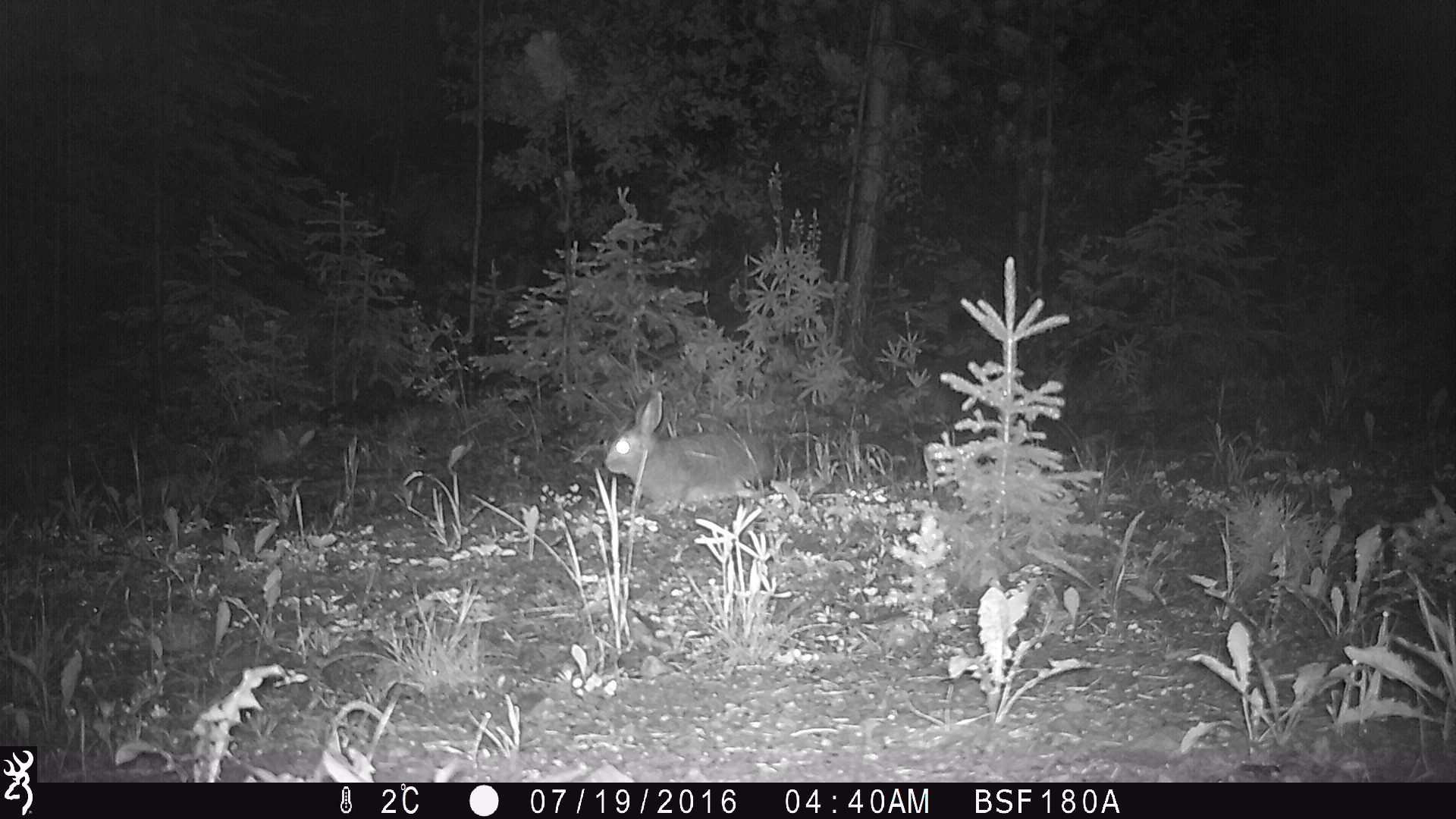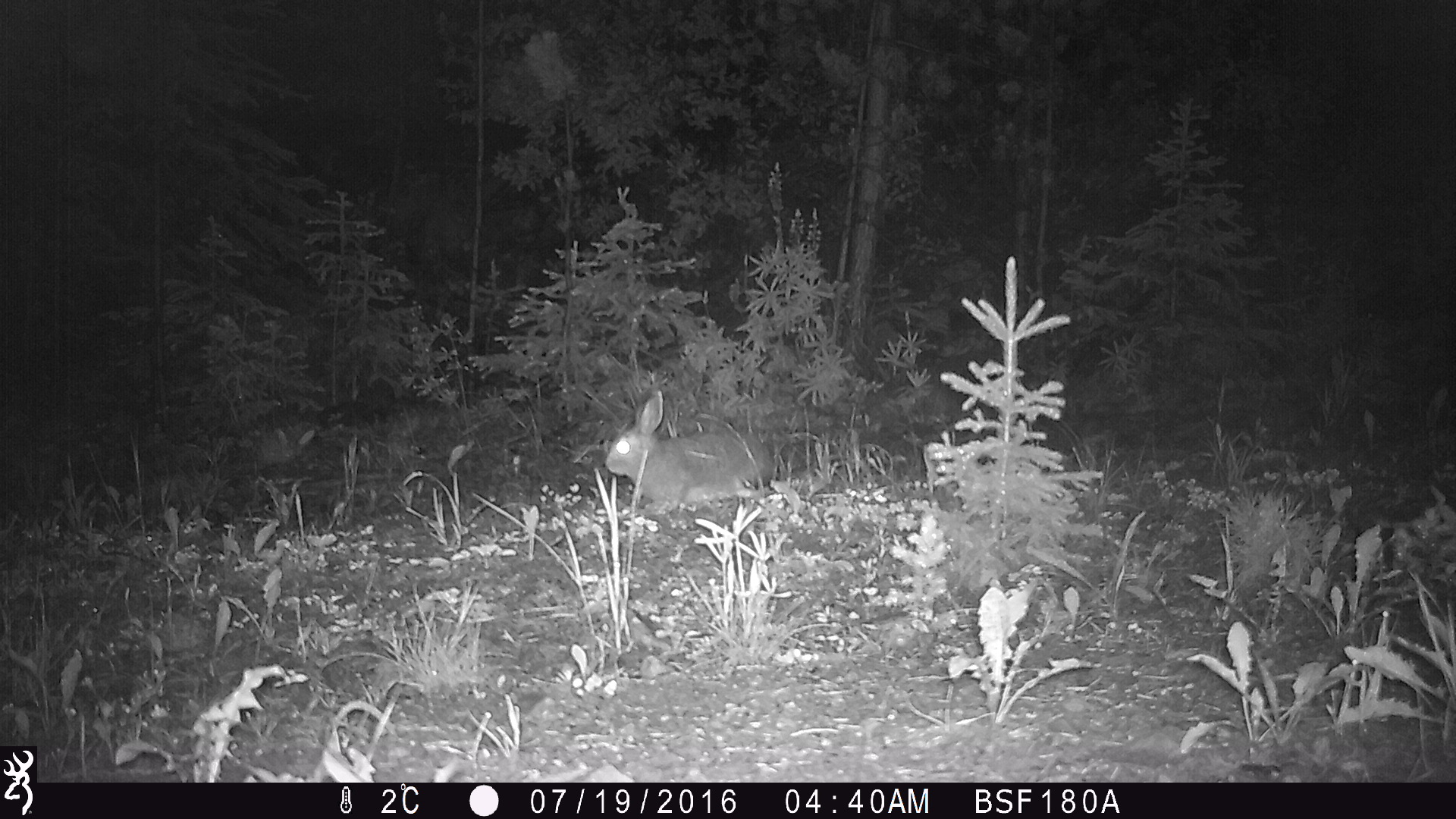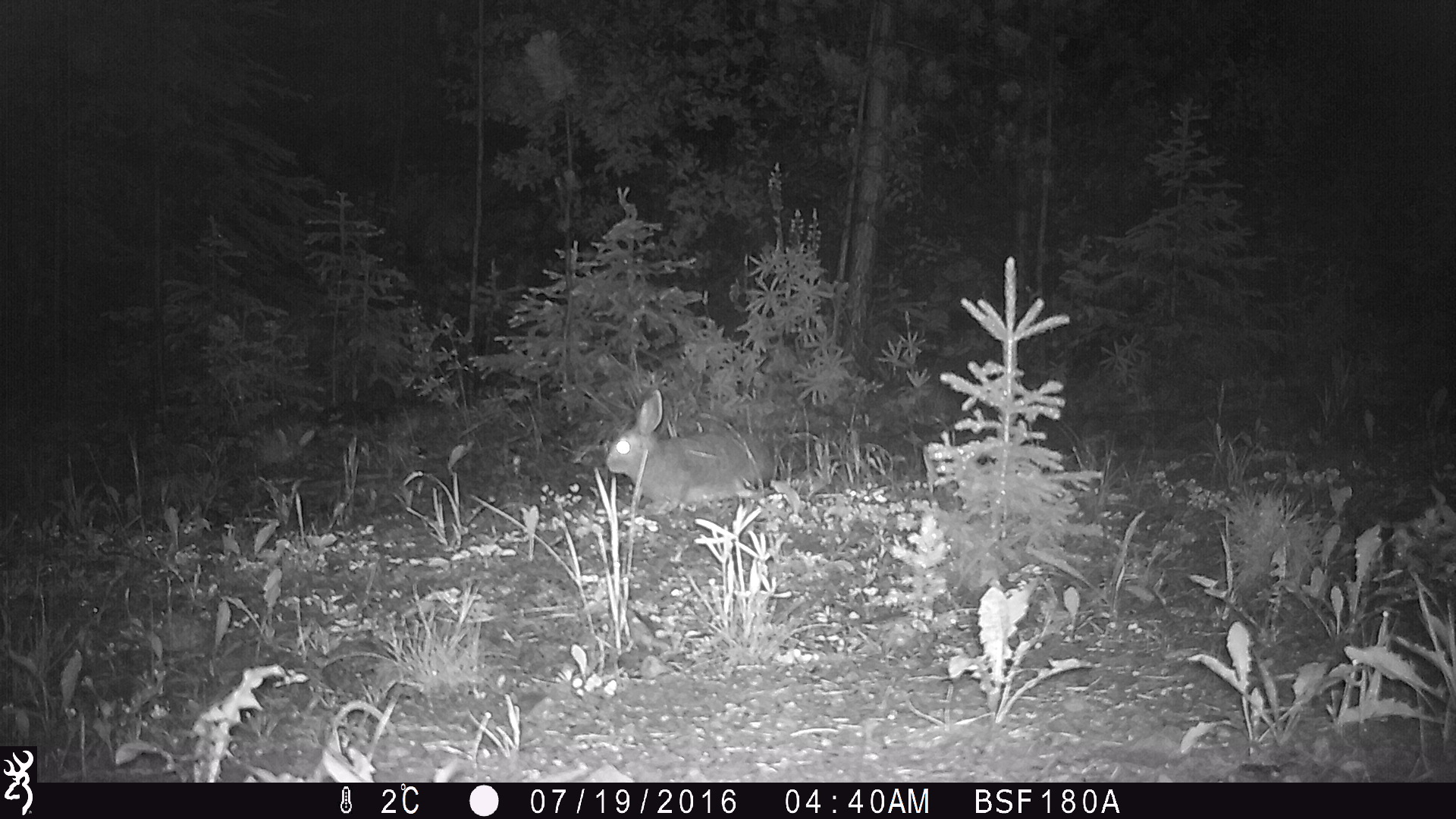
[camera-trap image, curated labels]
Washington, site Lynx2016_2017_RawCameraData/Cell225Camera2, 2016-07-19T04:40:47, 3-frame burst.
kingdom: Animalia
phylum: Chordata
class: Mammalia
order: Lagomorpha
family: Leporidae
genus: Lepus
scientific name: Lepus americanus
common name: snowshoe hare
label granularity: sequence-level